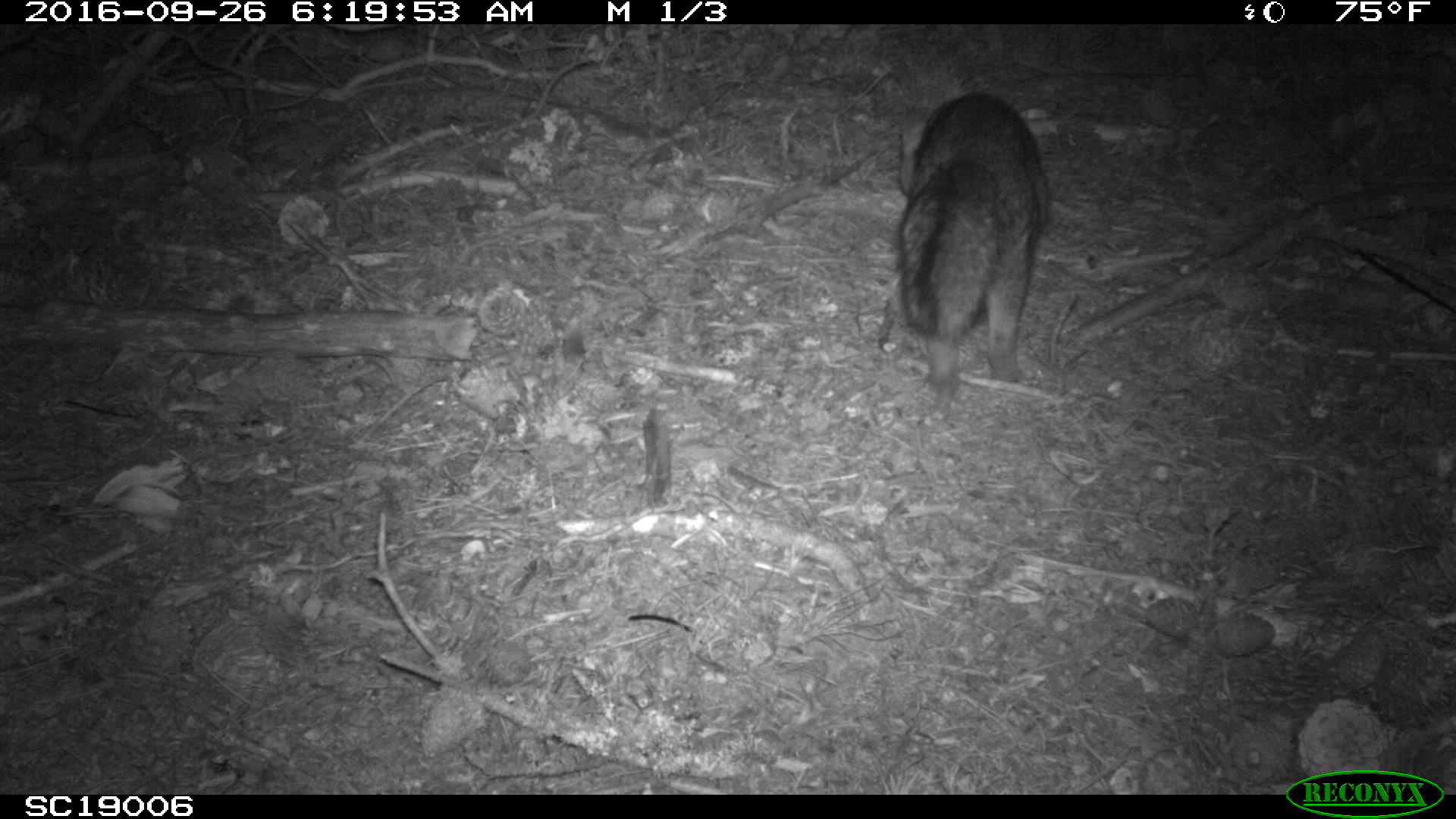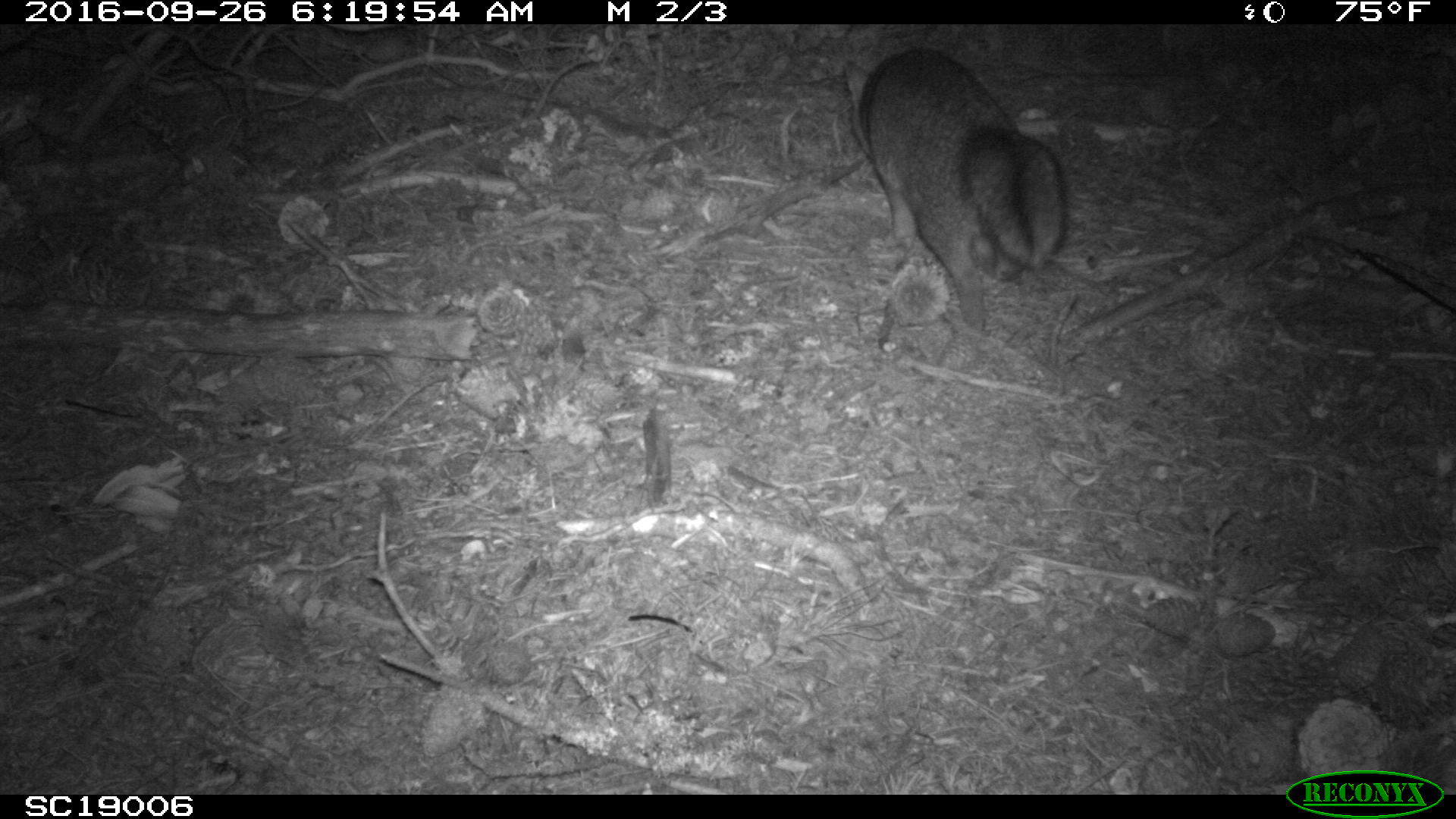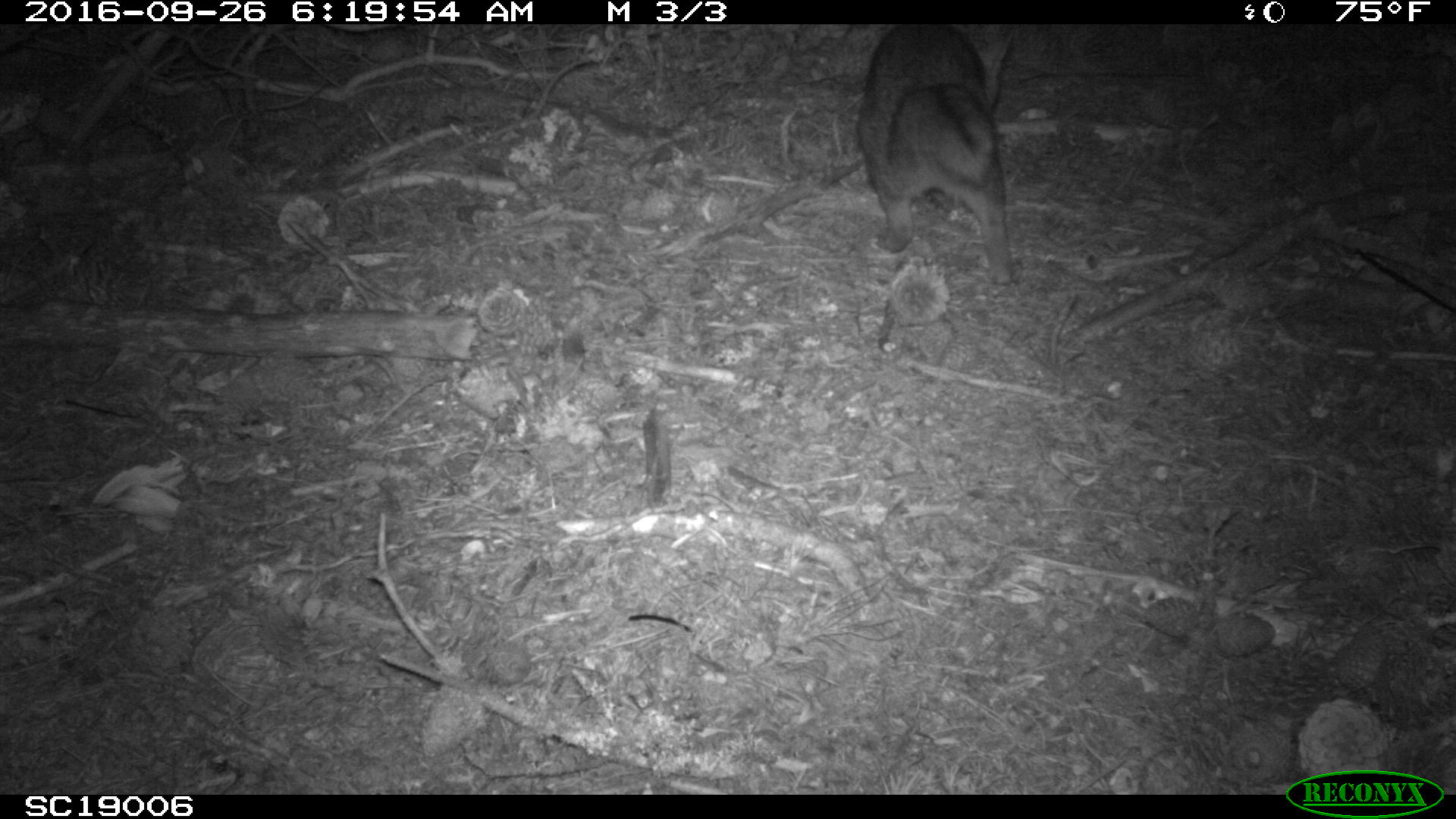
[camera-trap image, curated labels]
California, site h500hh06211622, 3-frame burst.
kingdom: Animalia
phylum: Chordata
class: Mammalia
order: Carnivora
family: Canidae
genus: Urocyon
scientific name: Urocyon littoralis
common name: island fox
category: fox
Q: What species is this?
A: Fox (island fox) (Urocyon littoralis).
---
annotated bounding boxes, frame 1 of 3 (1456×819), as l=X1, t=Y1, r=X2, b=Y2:
fox: l=896, t=93, r=1051, b=394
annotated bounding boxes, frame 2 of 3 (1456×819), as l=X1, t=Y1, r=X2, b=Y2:
fox: l=844, t=45, r=1066, b=331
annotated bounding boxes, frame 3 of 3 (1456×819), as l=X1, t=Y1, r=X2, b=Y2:
fox: l=855, t=24, r=1015, b=287